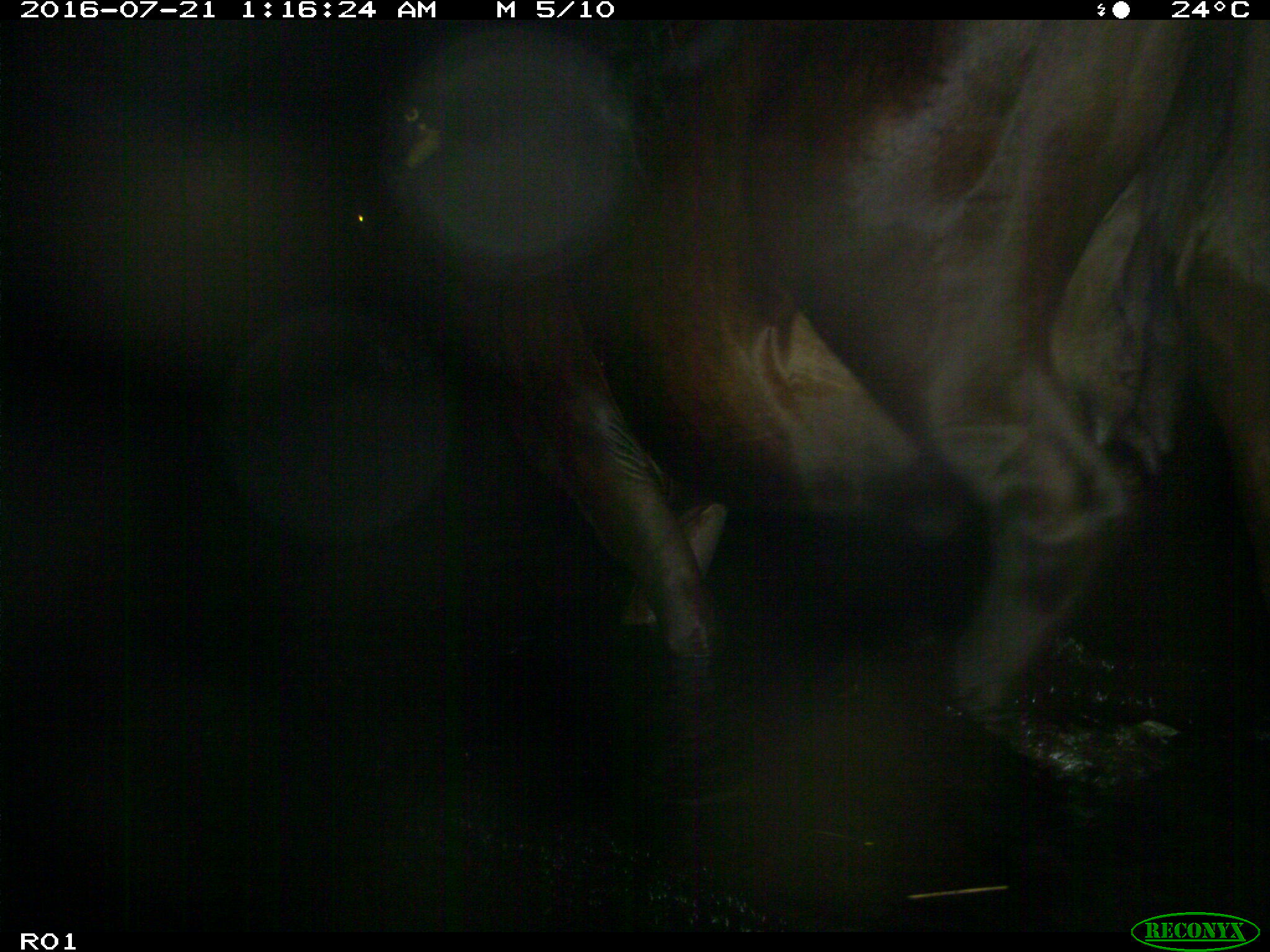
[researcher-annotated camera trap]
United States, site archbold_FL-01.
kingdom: Animalia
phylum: Chordata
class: Mammalia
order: Artiodactyla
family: Bovidae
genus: Bos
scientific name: Bos taurus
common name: domestic cow